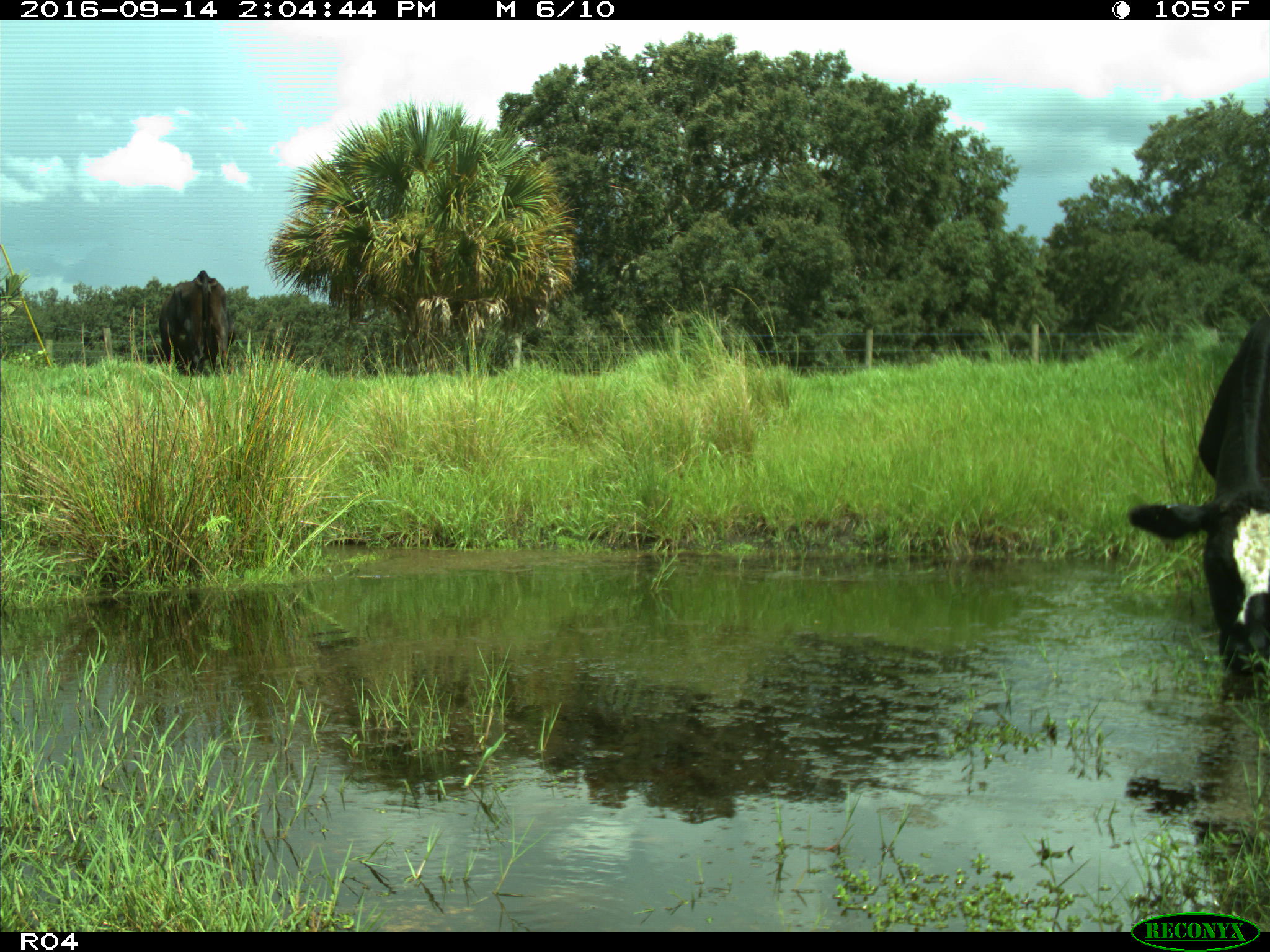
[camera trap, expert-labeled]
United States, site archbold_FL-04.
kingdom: Animalia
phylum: Chordata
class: Mammalia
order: Artiodactyla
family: Bovidae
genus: Bos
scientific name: Bos taurus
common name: domestic cow